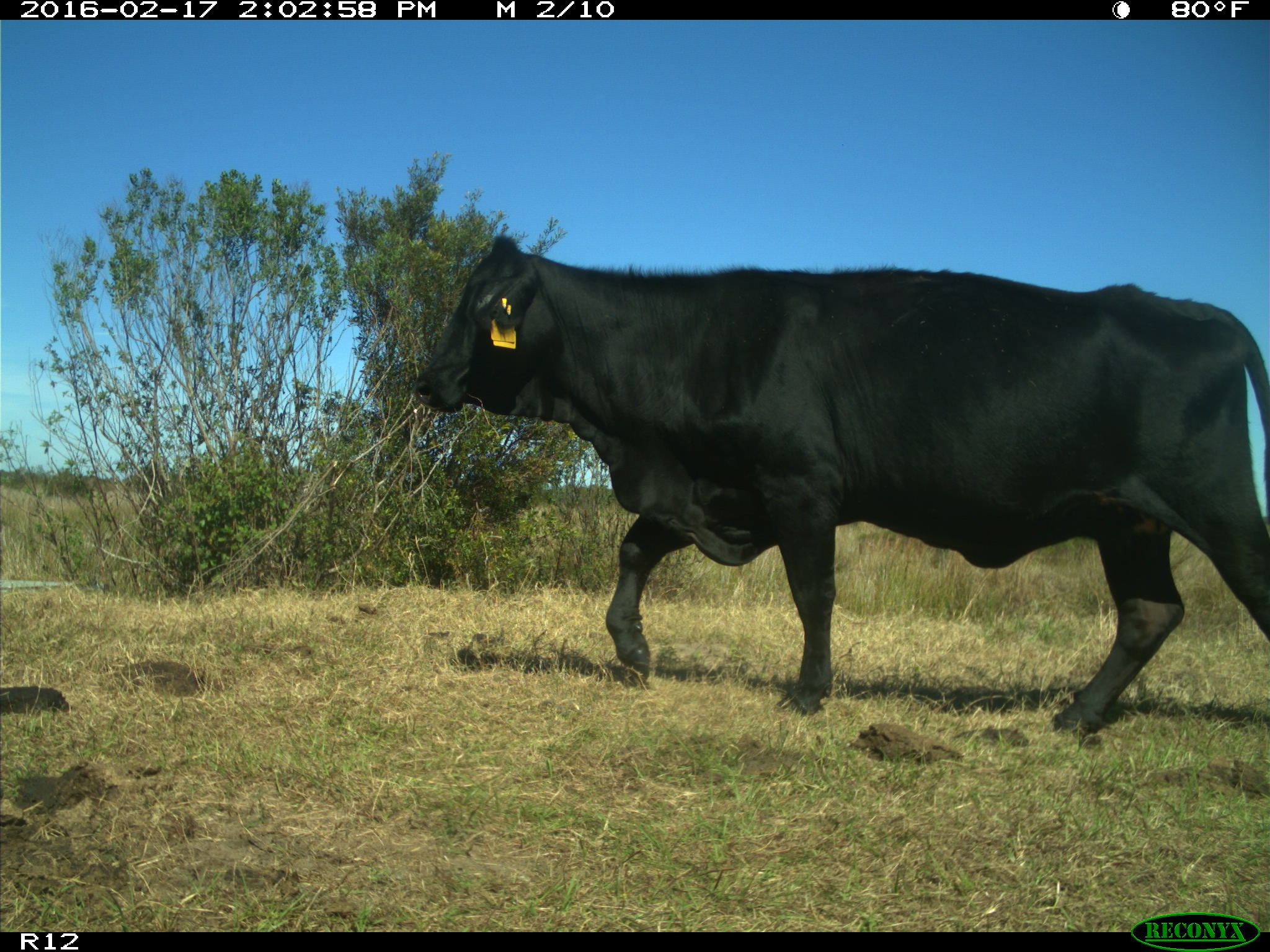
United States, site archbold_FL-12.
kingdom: Animalia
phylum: Chordata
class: Mammalia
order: Artiodactyla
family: Bovidae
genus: Bos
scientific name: Bos taurus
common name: domestic cow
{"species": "Bos taurus (domestic cow)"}